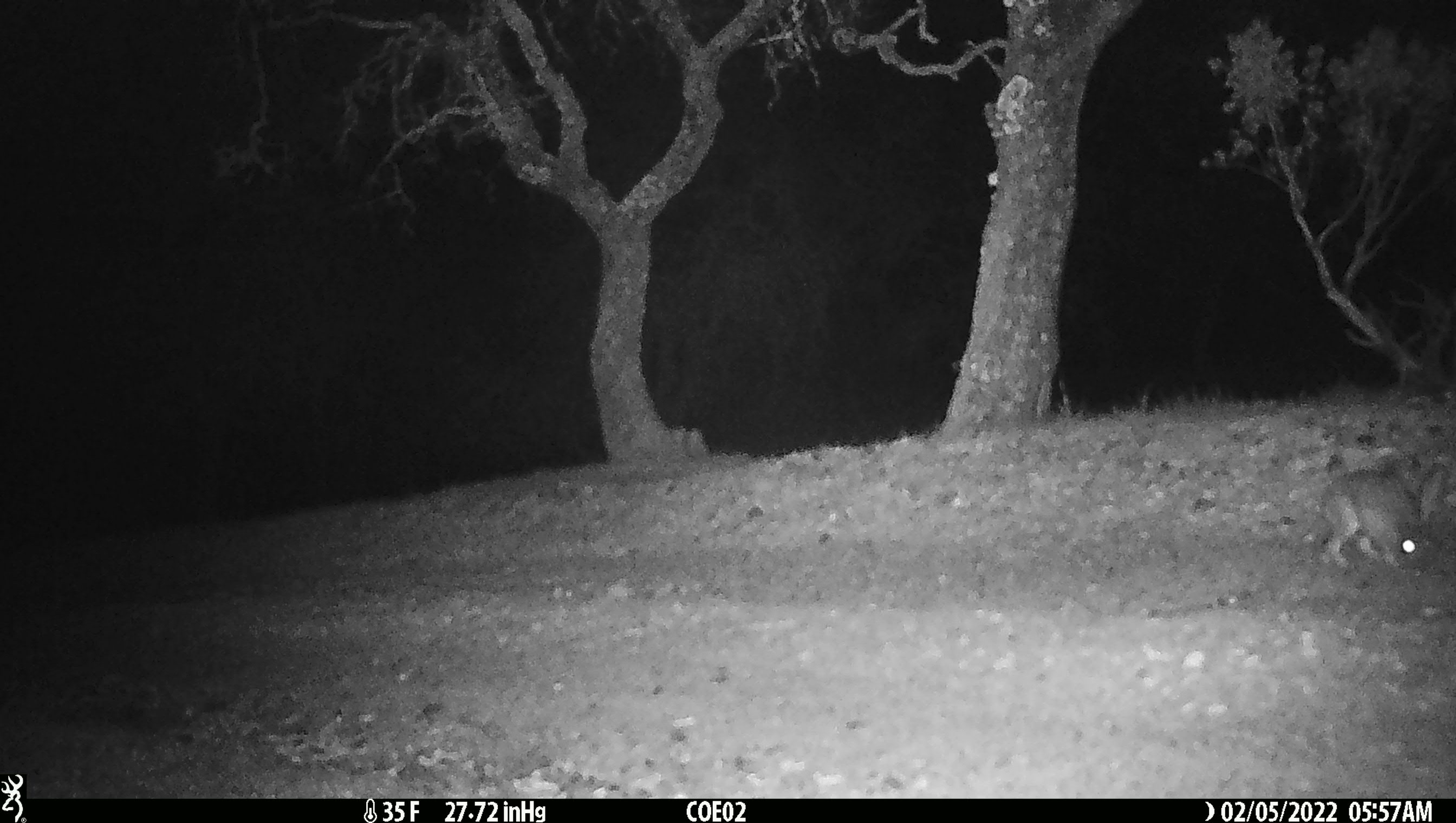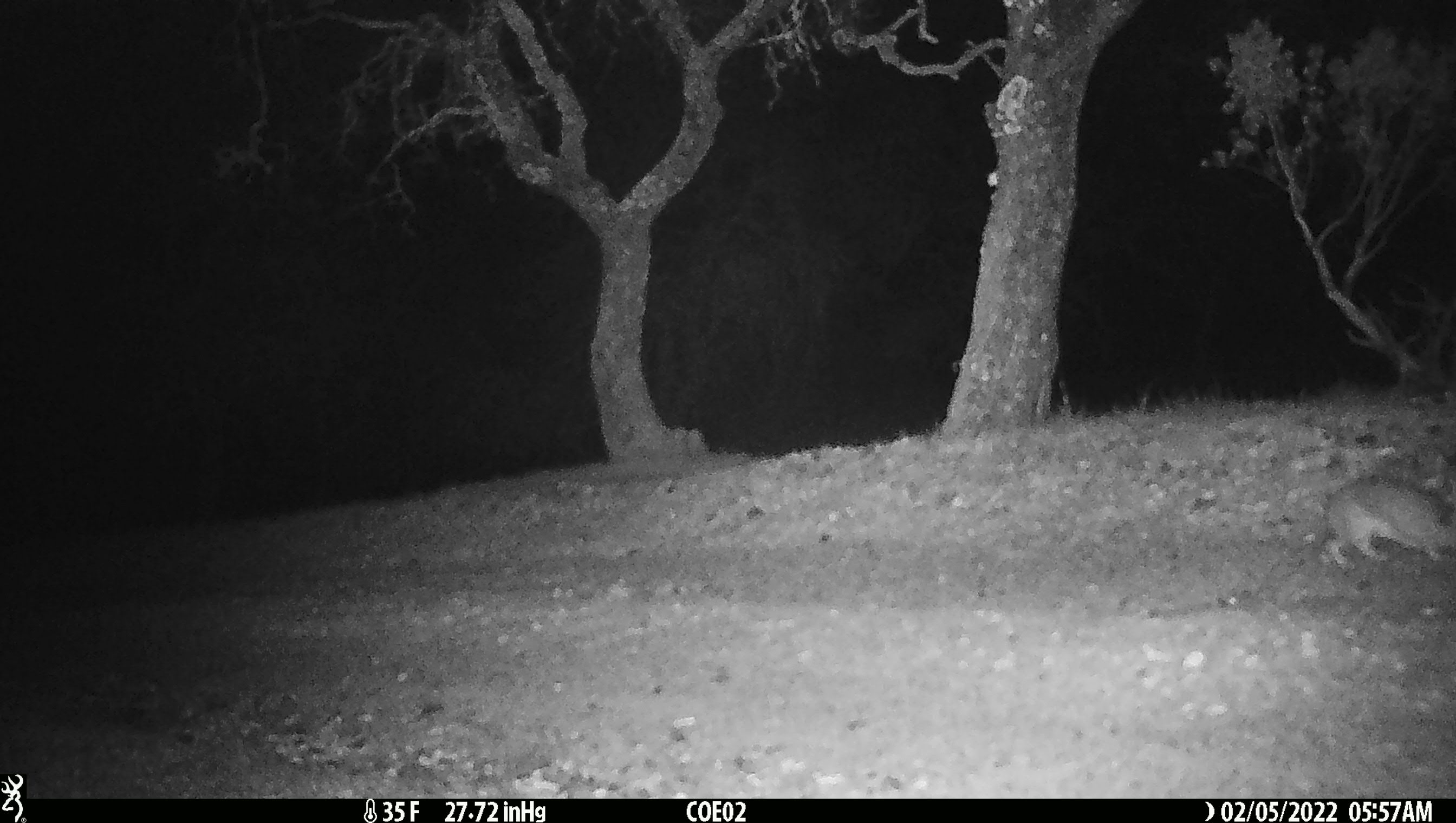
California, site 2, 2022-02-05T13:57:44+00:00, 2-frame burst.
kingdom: Animalia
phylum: Chordata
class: Mammalia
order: Lagomorpha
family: Leporidae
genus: Lepus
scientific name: Lepus californicus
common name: black-tailed jackrabbit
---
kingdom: Animalia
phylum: Chordata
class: Mammalia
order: Lagomorpha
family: Leporidae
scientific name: Leporidae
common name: rabbit